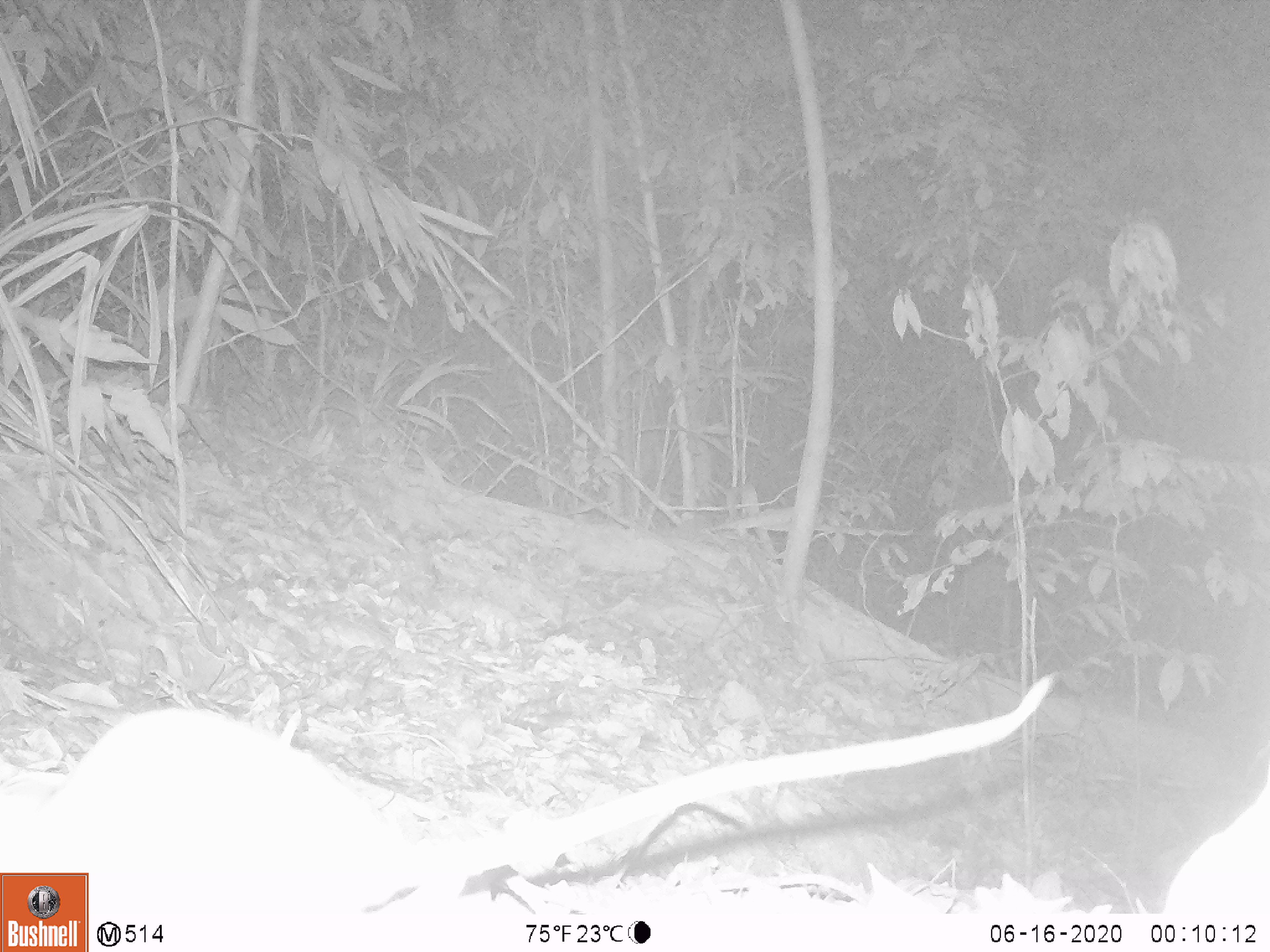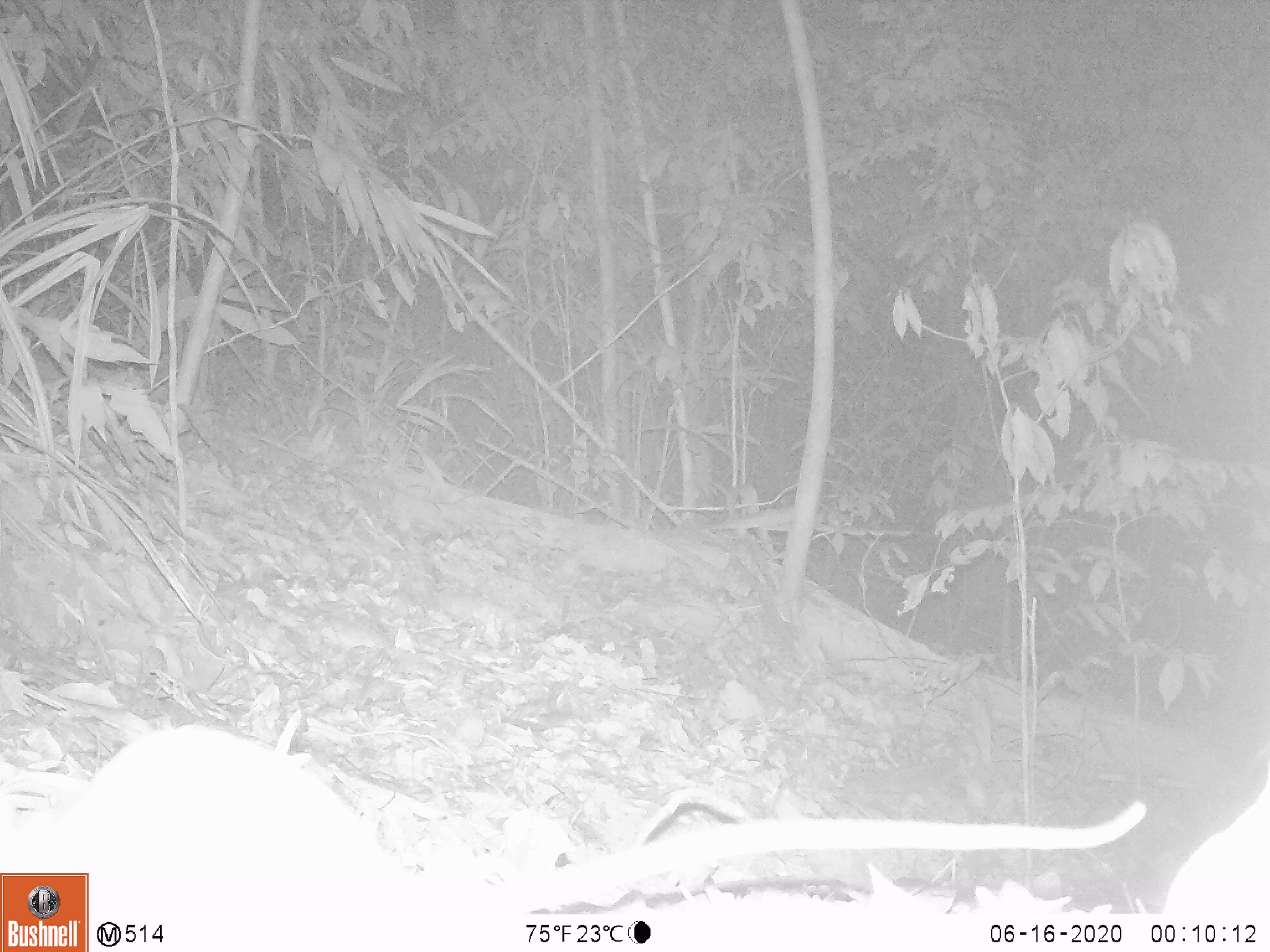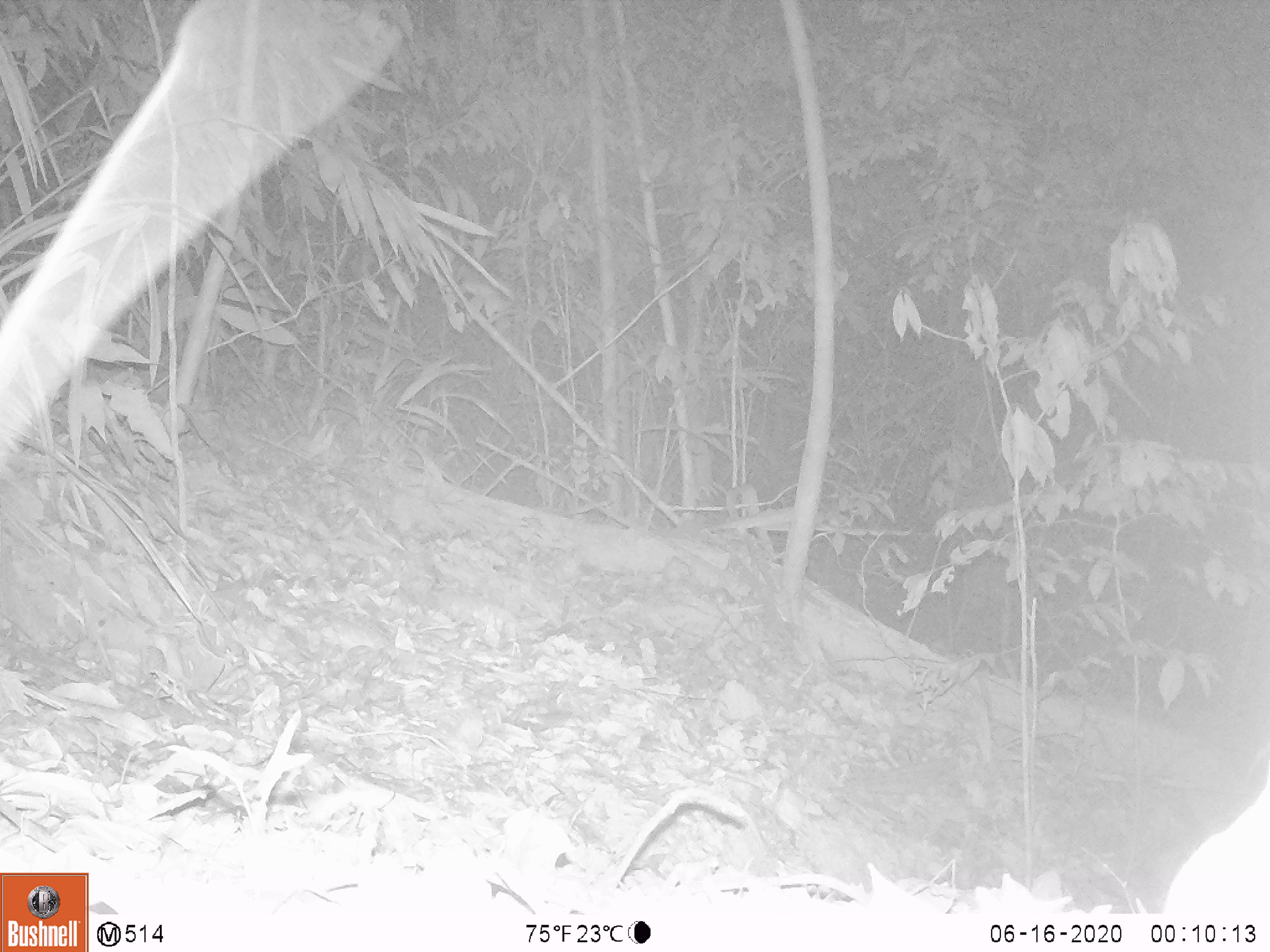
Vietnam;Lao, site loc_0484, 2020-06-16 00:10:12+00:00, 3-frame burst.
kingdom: Animalia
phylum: Chordata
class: Mammalia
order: Rodentia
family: Muridae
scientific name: Muridae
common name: old-world mice and rats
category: unidentified murid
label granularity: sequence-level